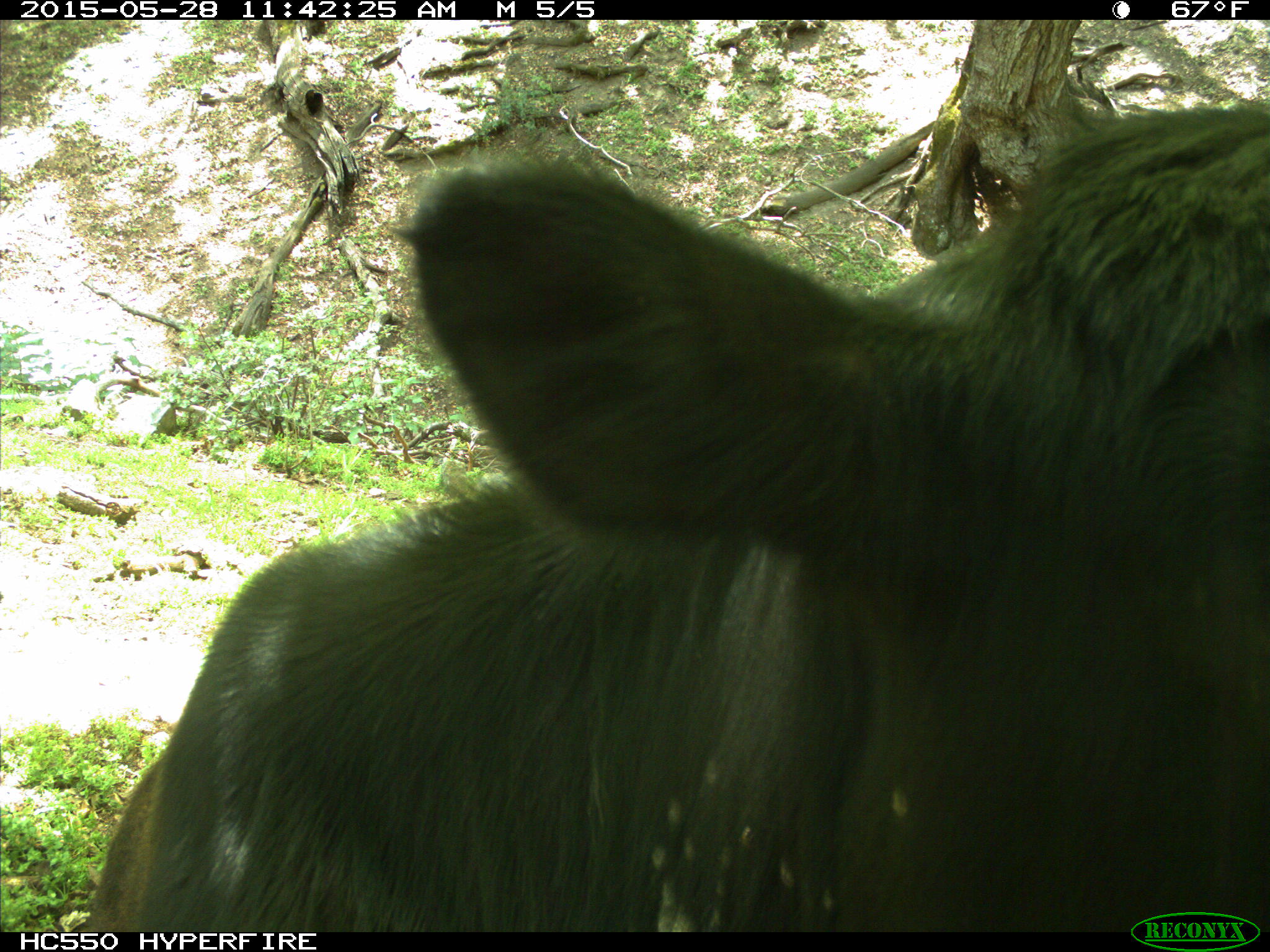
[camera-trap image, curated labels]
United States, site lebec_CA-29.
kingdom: Animalia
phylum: Chordata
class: Mammalia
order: Artiodactyla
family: Bovidae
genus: Bos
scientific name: Bos taurus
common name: domestic cow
Bos taurus (domestic cow).